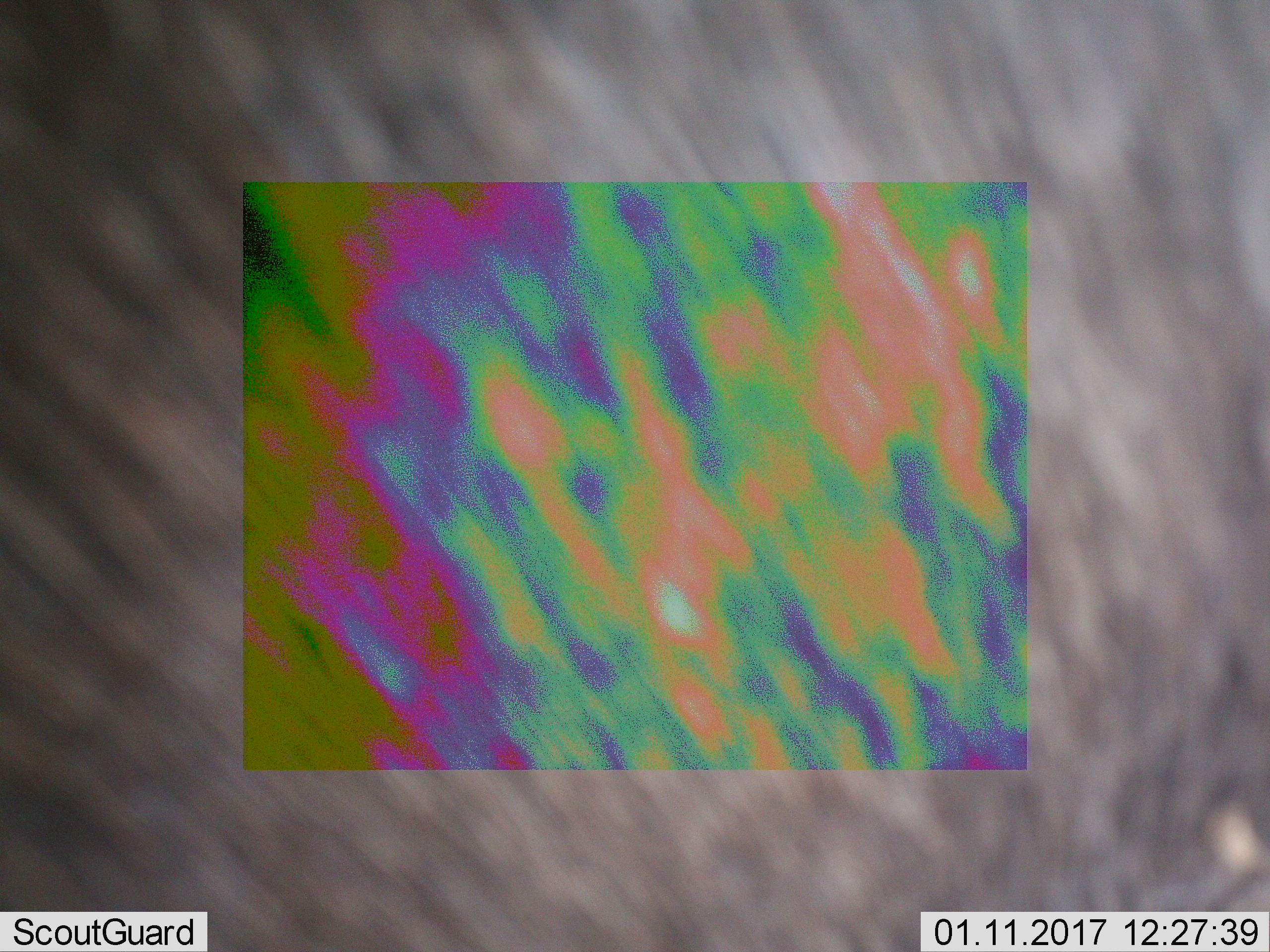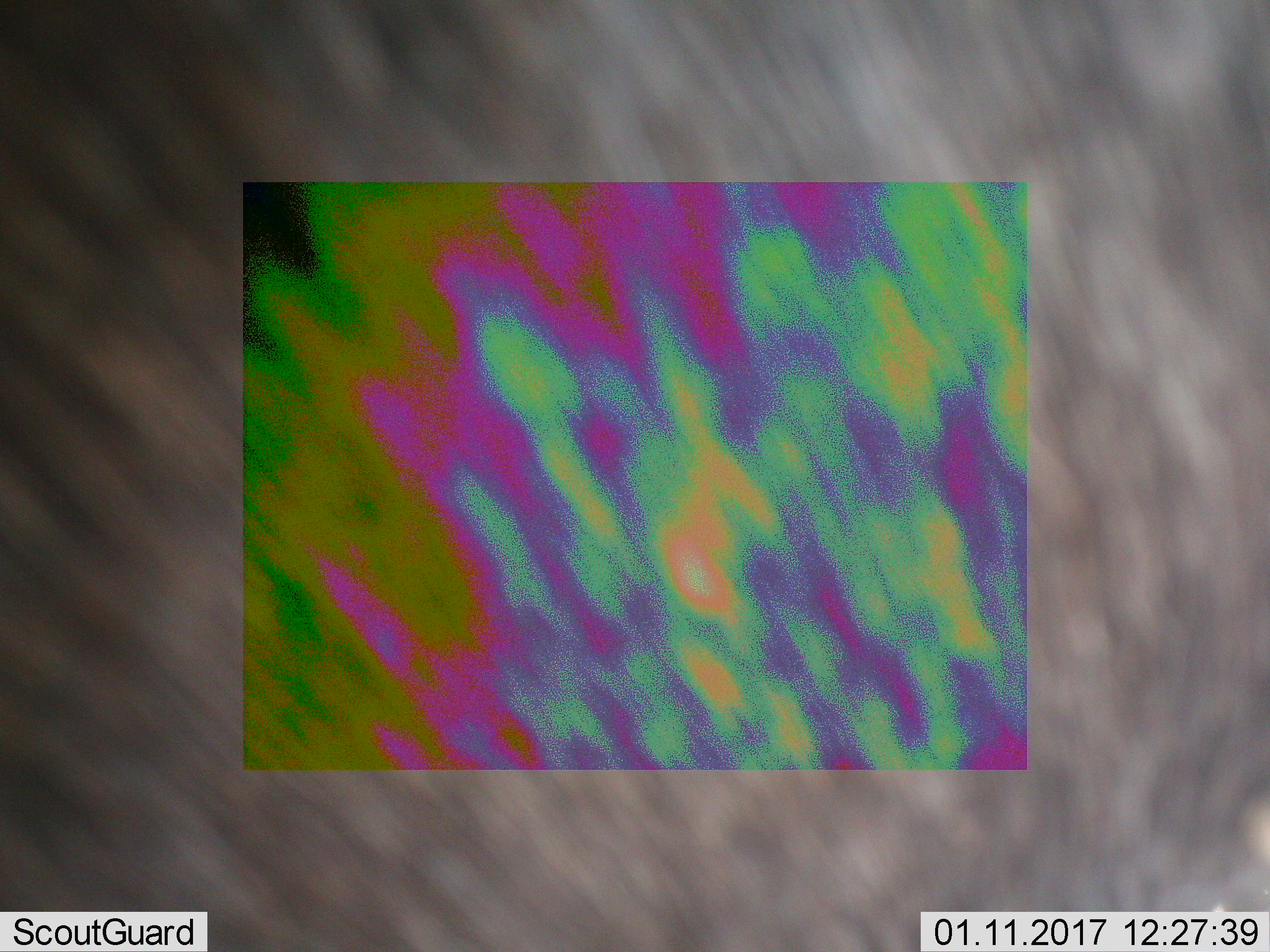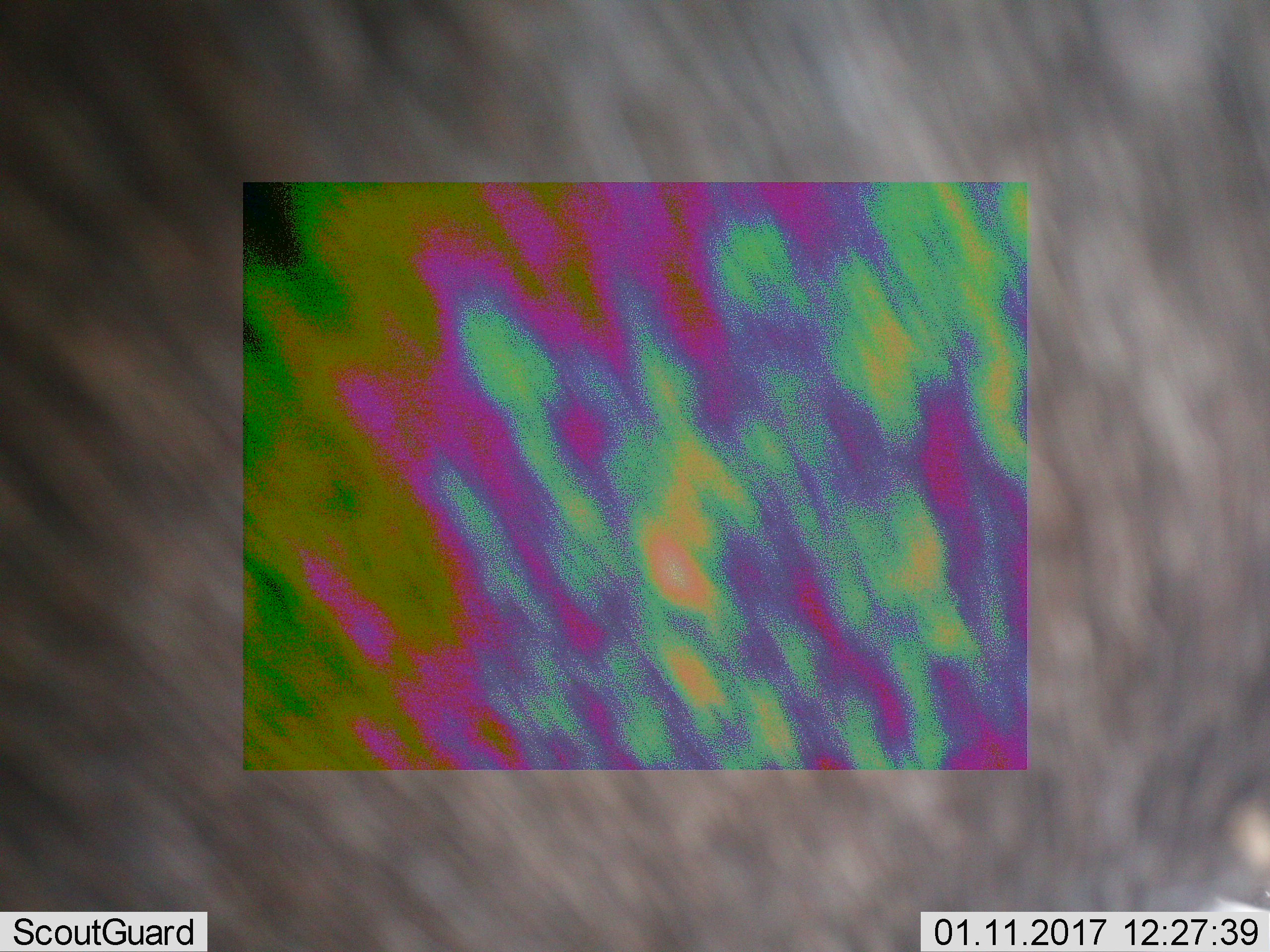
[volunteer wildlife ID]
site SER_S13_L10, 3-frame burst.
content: unidentified animal